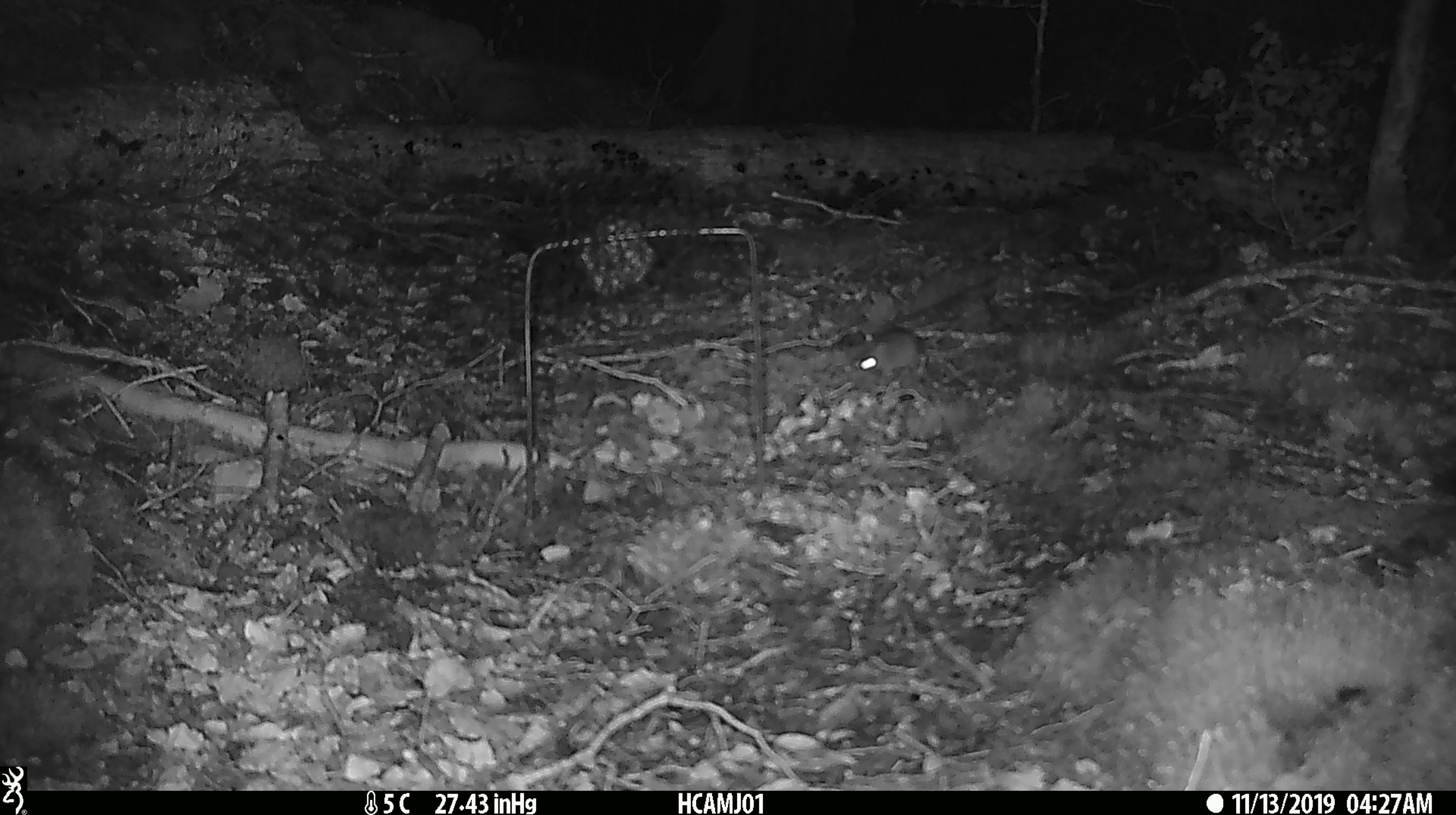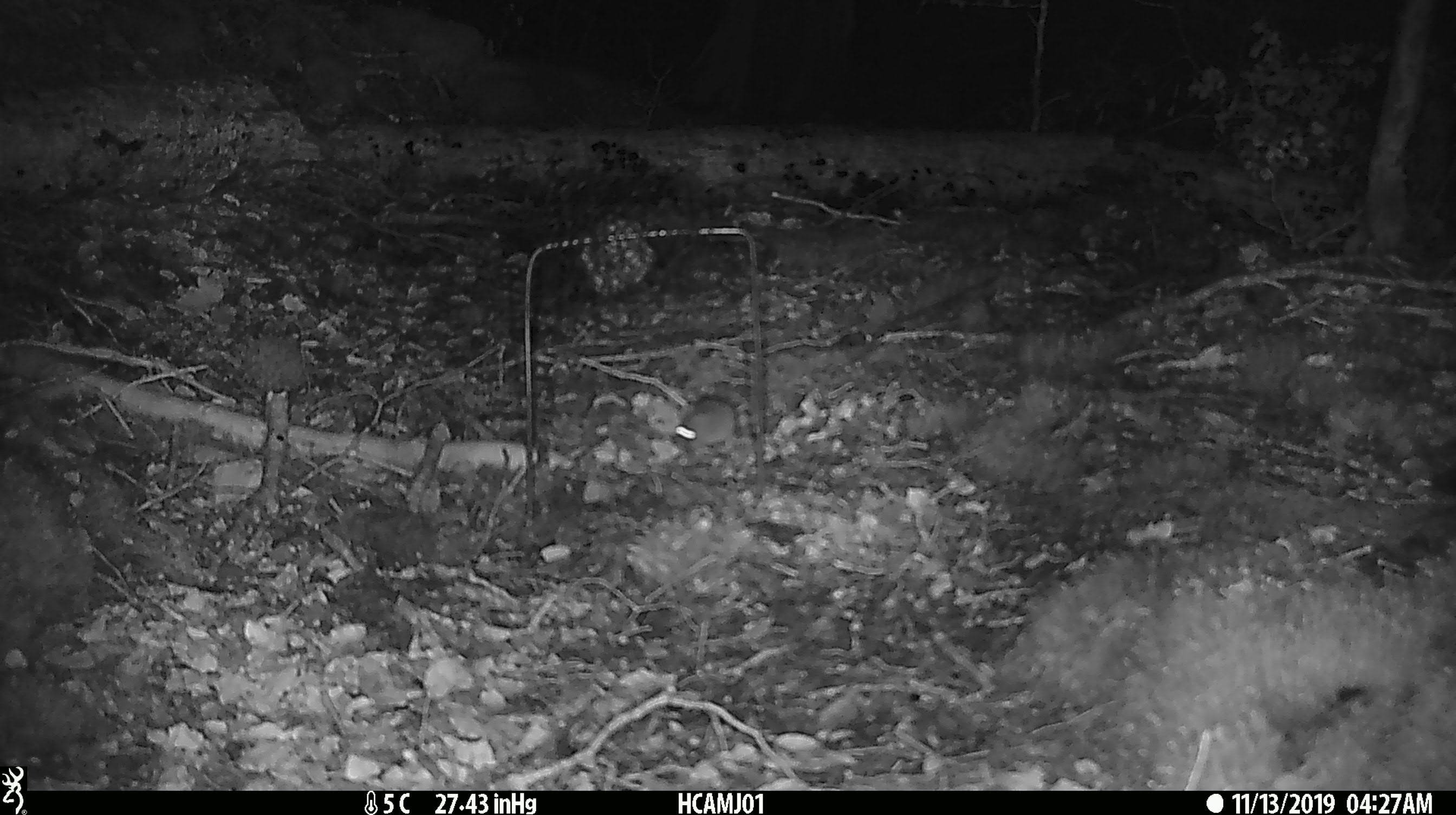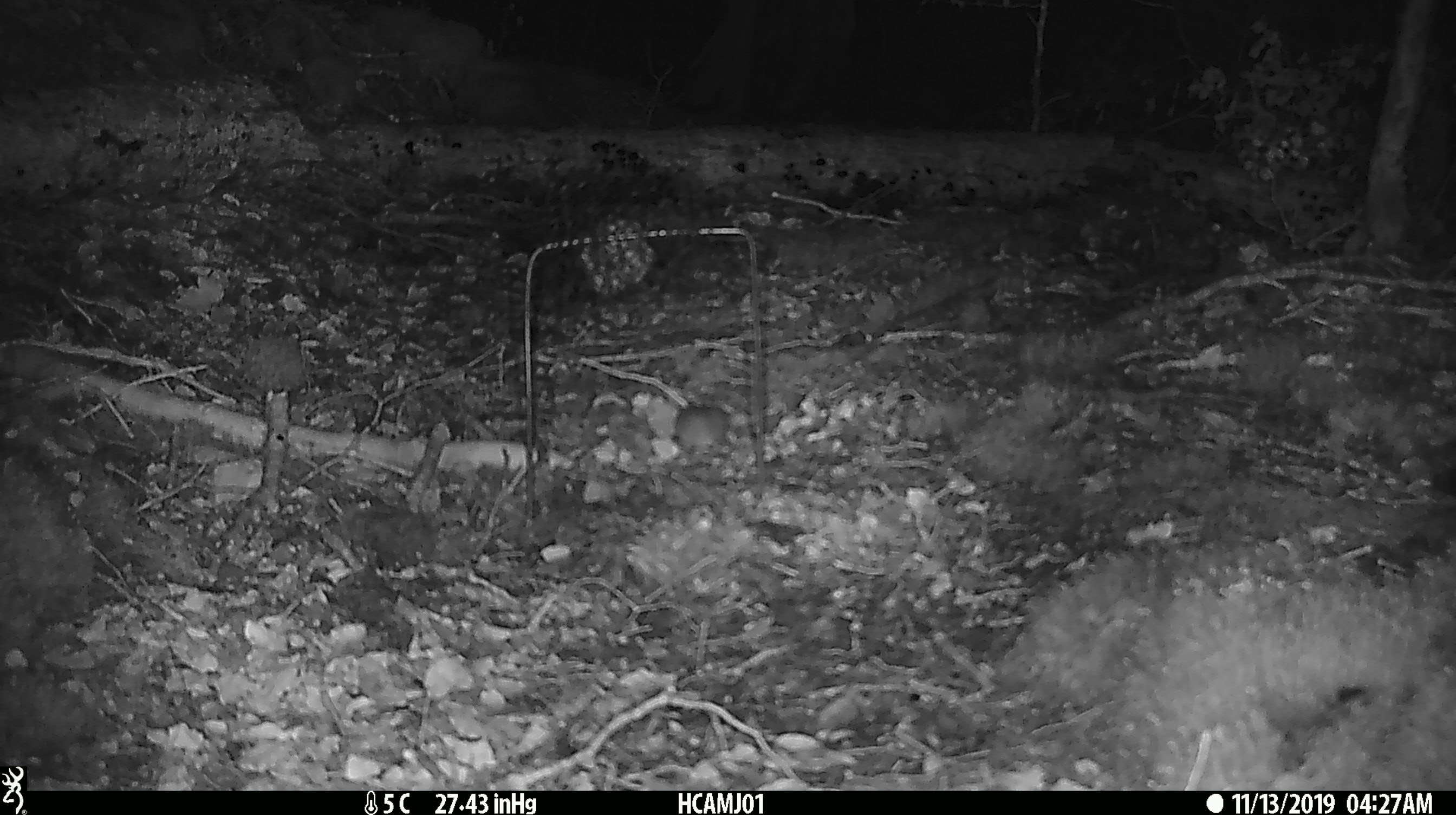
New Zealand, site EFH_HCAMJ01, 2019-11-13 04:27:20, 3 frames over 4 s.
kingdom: Animalia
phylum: Chordata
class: Mammalia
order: Rodentia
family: Muridae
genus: Mus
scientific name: Mus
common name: mouse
Mouse (Mus).